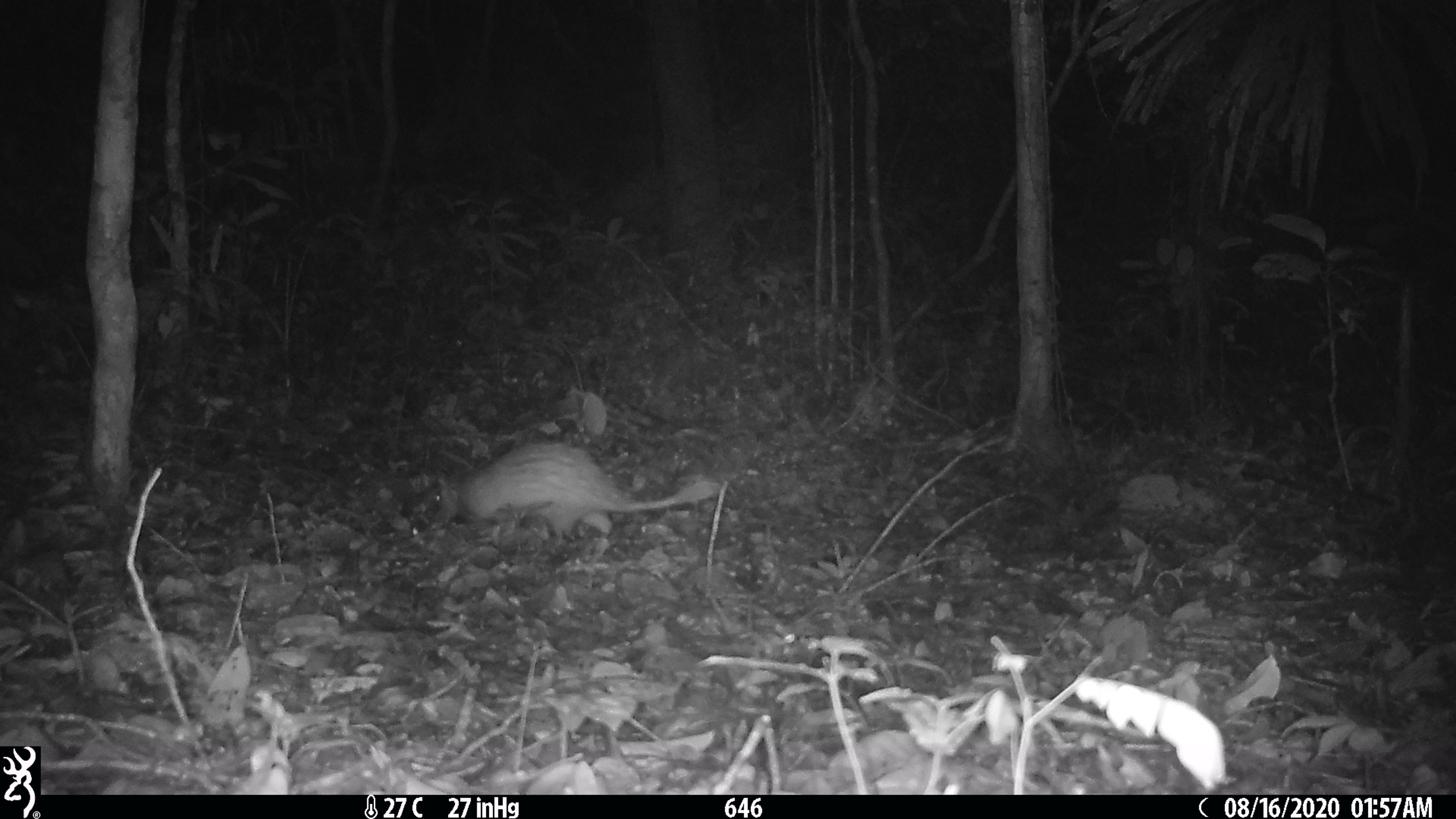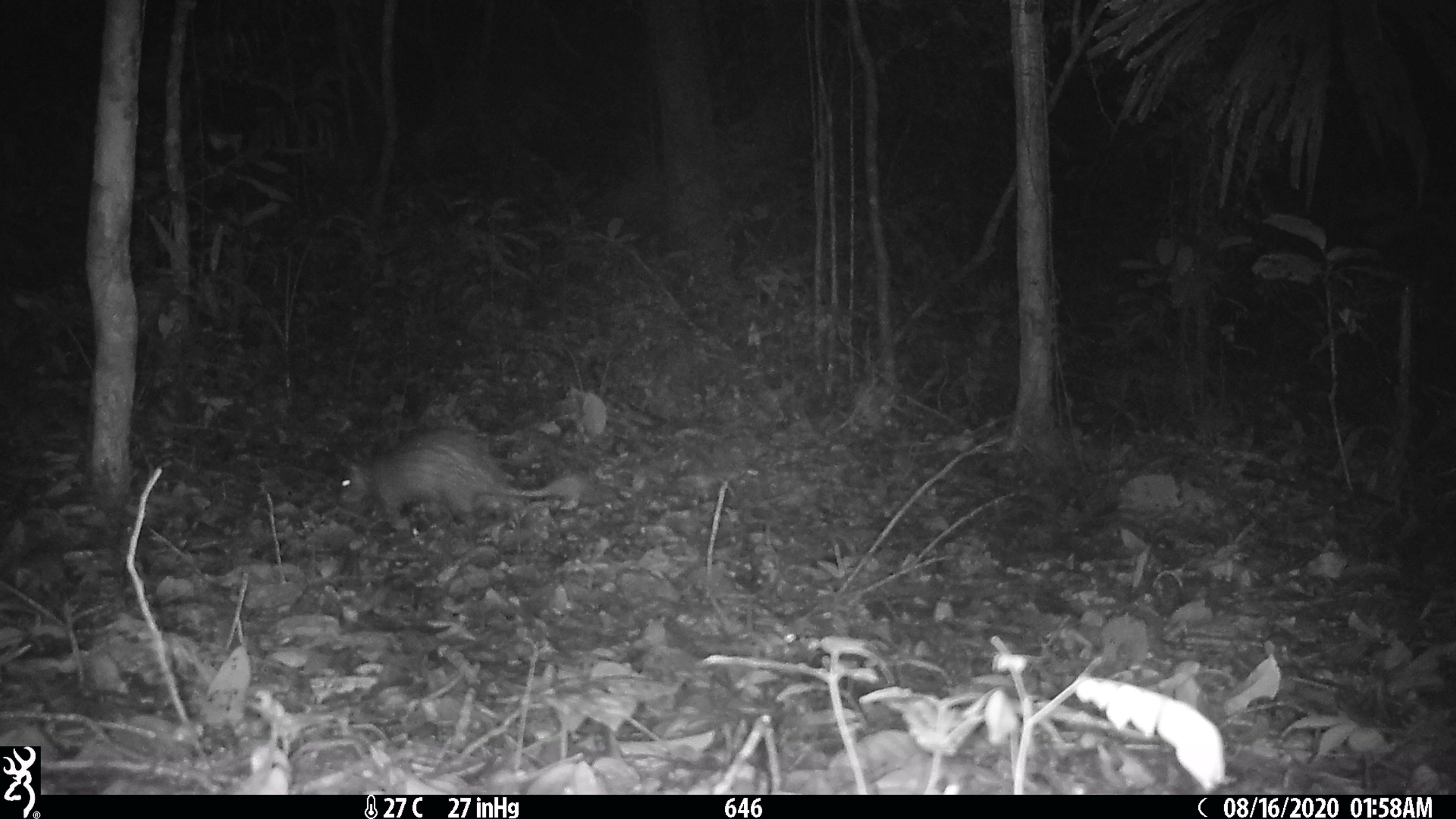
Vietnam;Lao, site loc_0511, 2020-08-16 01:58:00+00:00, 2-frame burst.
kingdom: Animalia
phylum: Chordata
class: Mammalia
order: Rodentia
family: Hystricidae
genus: Atherurus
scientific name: Atherurus macrourus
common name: asiatic brush-tailed porcupine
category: asiatic brush tailed porcupine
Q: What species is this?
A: Asiatic brush tailed porcupine (asiatic brush-tailed porcupine) (Atherurus macrourus).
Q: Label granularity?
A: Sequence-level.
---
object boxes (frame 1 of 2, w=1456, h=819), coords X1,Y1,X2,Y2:
asiatic brush tailed porcupine: 429,440,720,540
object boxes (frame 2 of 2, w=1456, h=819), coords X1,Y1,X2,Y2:
asiatic brush tailed porcupine: 335,427,582,532